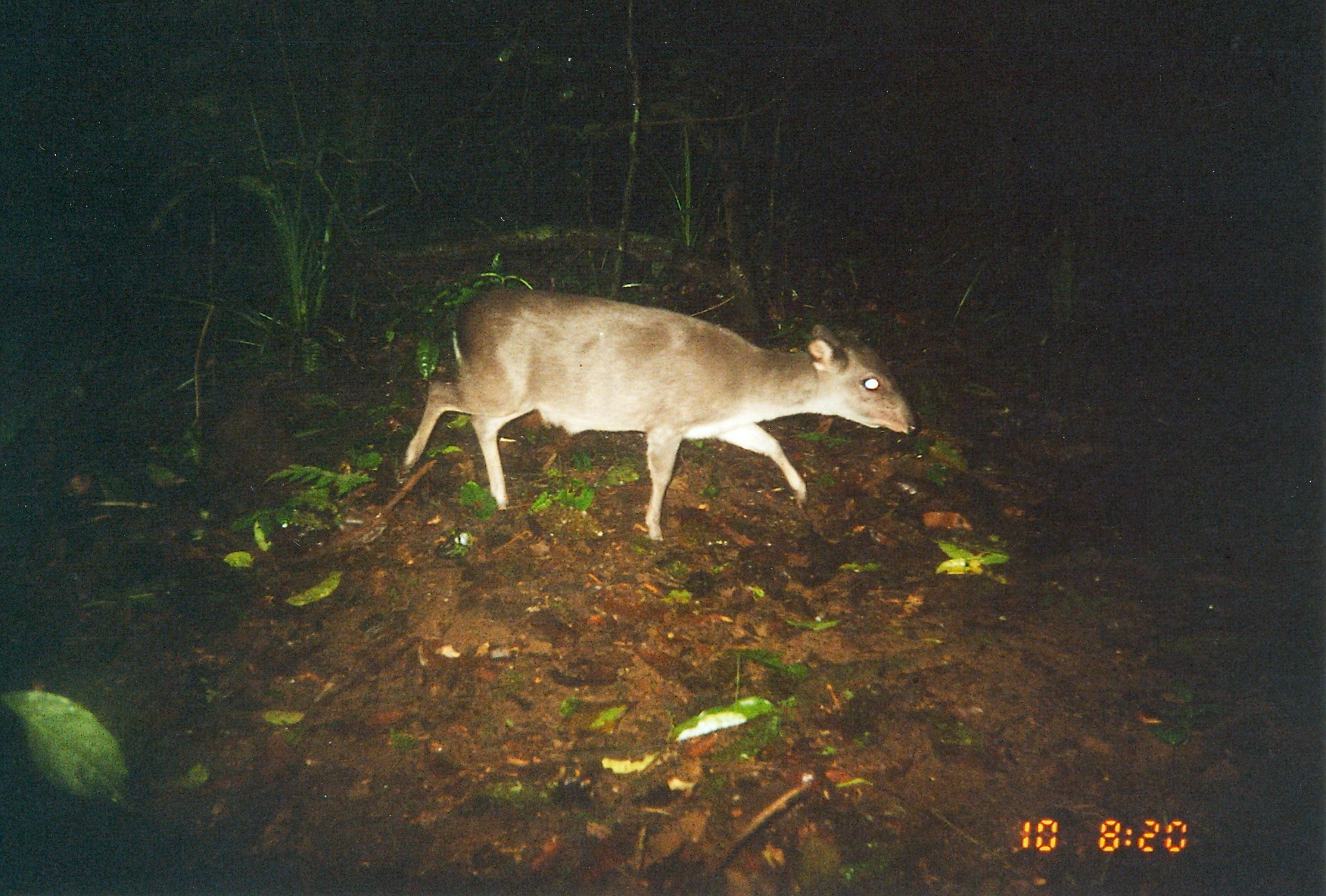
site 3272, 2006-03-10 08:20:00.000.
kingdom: Animalia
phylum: Chordata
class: Mammalia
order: Artiodactyla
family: Bovidae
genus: Philantomba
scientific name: Philantomba monticola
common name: blue duiker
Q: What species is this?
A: Philantomba monticola (blue duiker).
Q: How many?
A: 1.